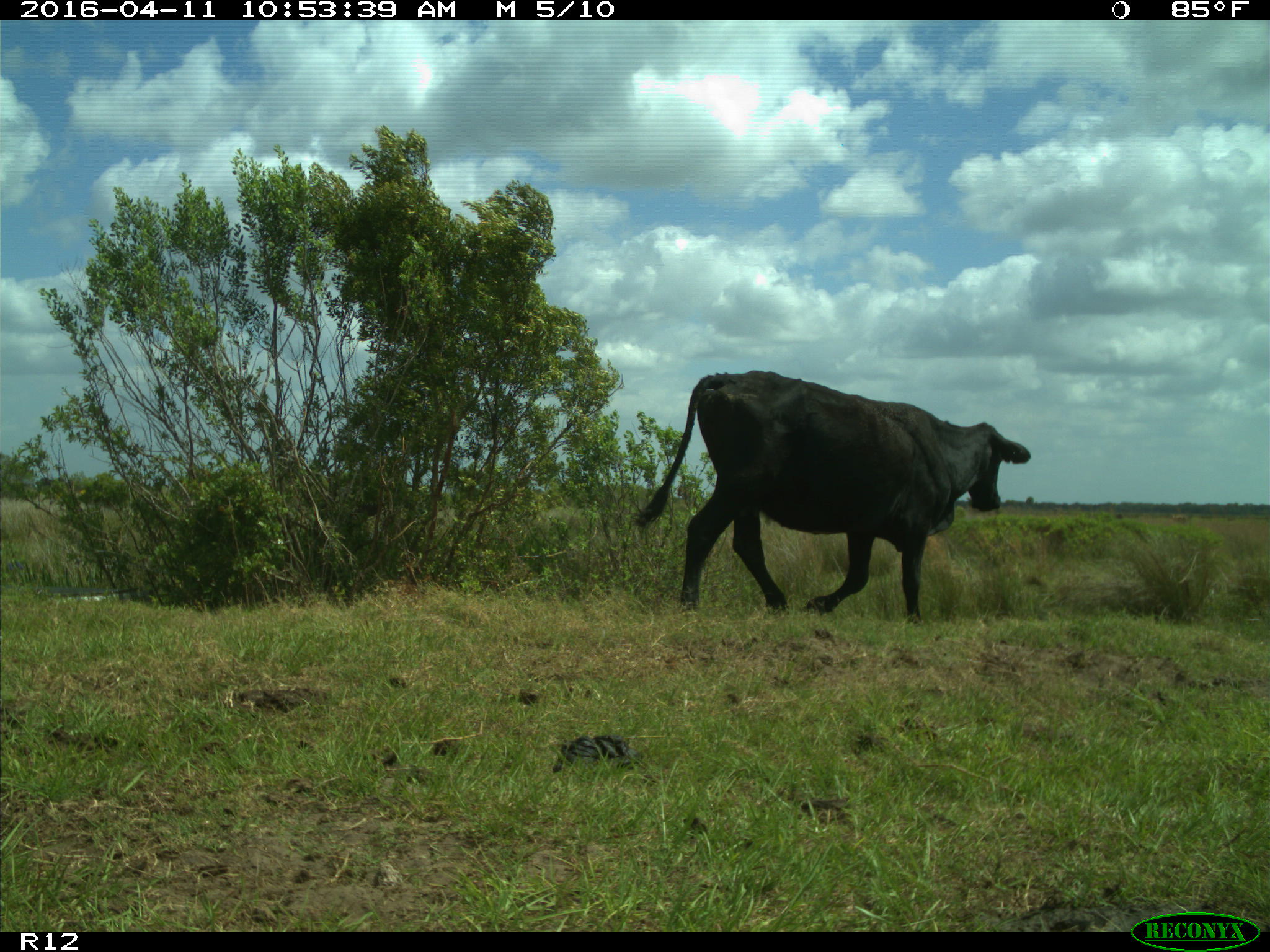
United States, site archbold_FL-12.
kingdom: Animalia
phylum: Chordata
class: Mammalia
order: Artiodactyla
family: Bovidae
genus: Bos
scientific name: Bos taurus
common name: domestic cow